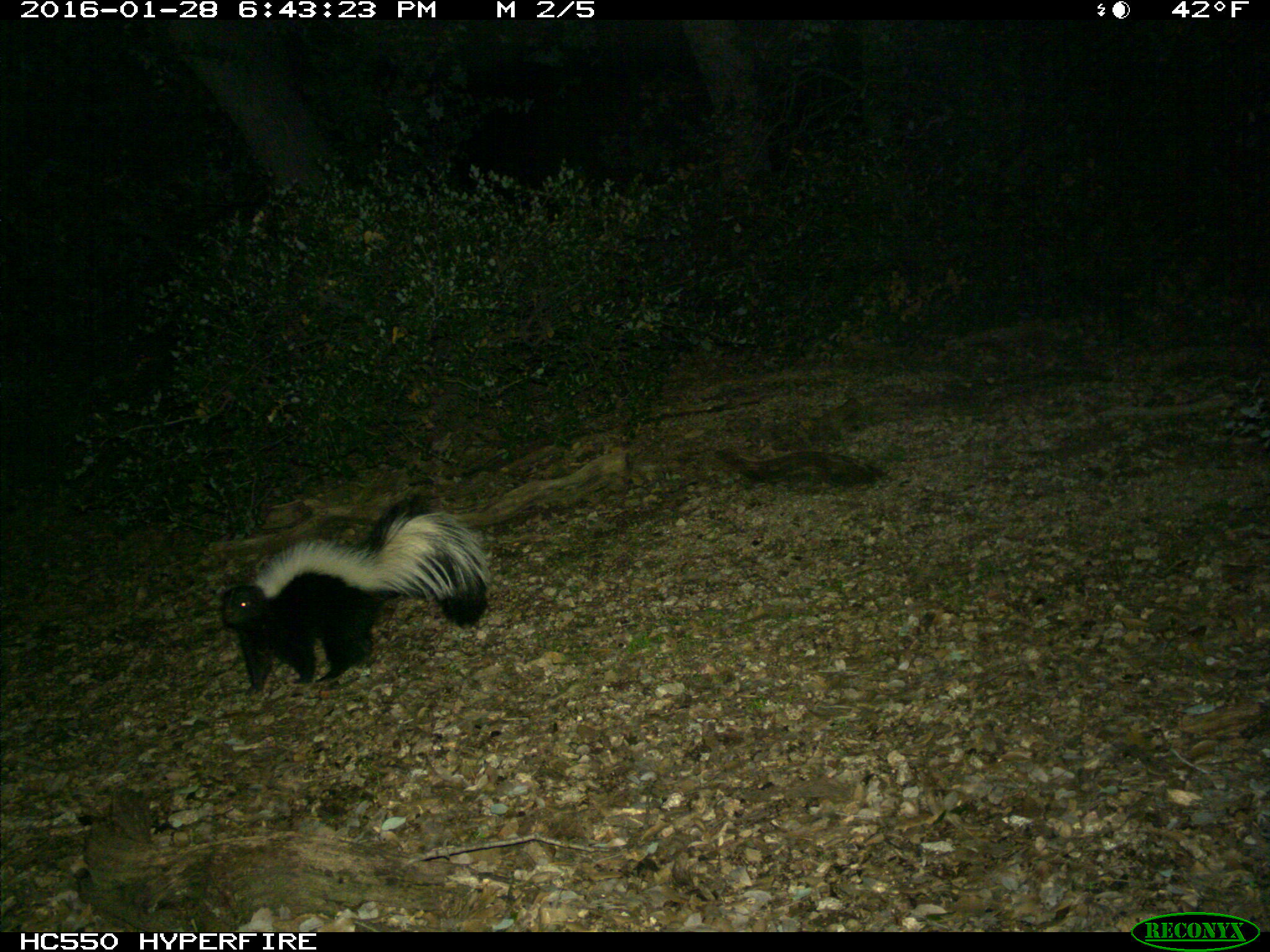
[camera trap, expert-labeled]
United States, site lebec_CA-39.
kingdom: Animalia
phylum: Chordata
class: Mammalia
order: Carnivora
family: Mephitidae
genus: Mephitis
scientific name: Mephitis mephitis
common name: striped skunk